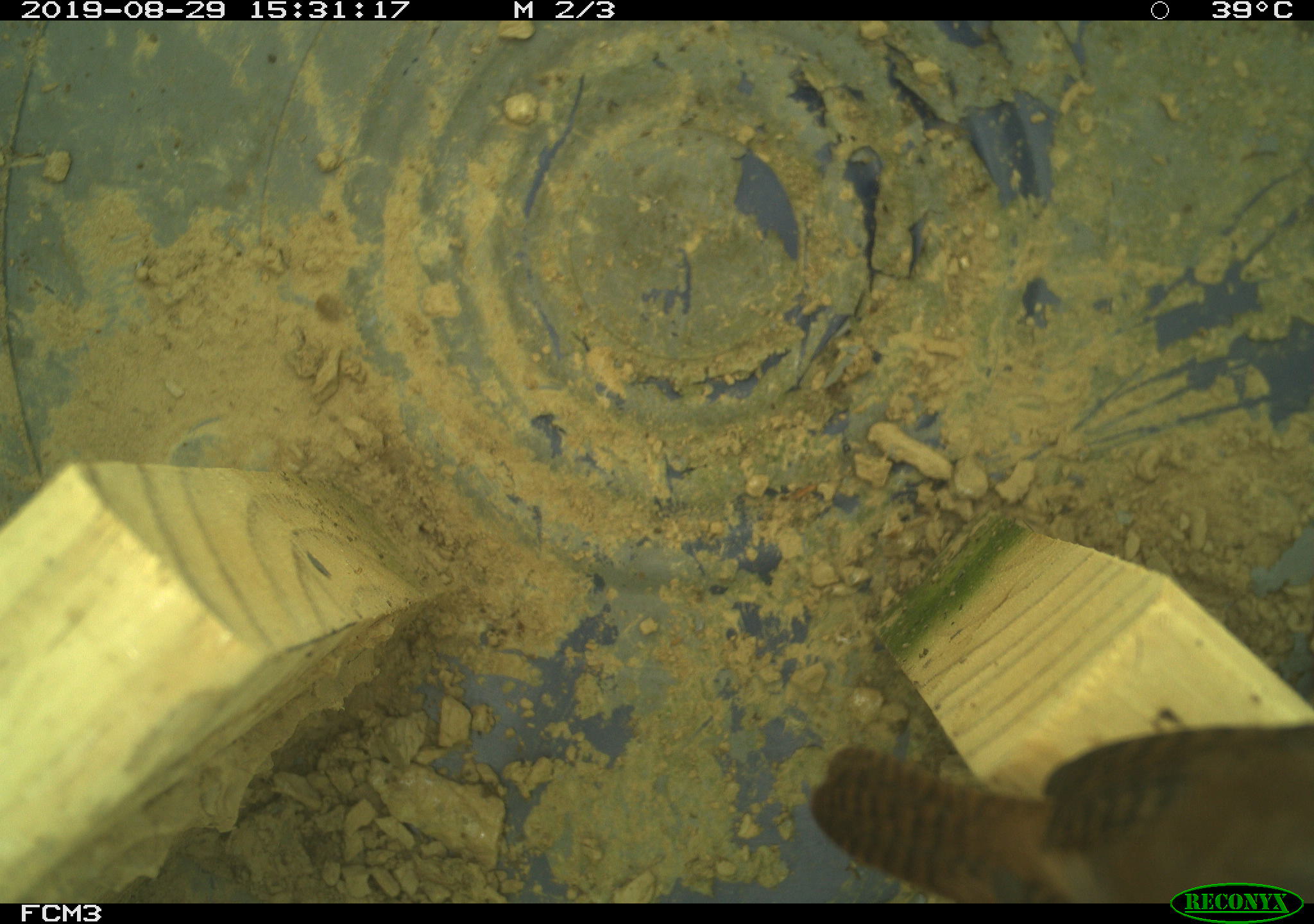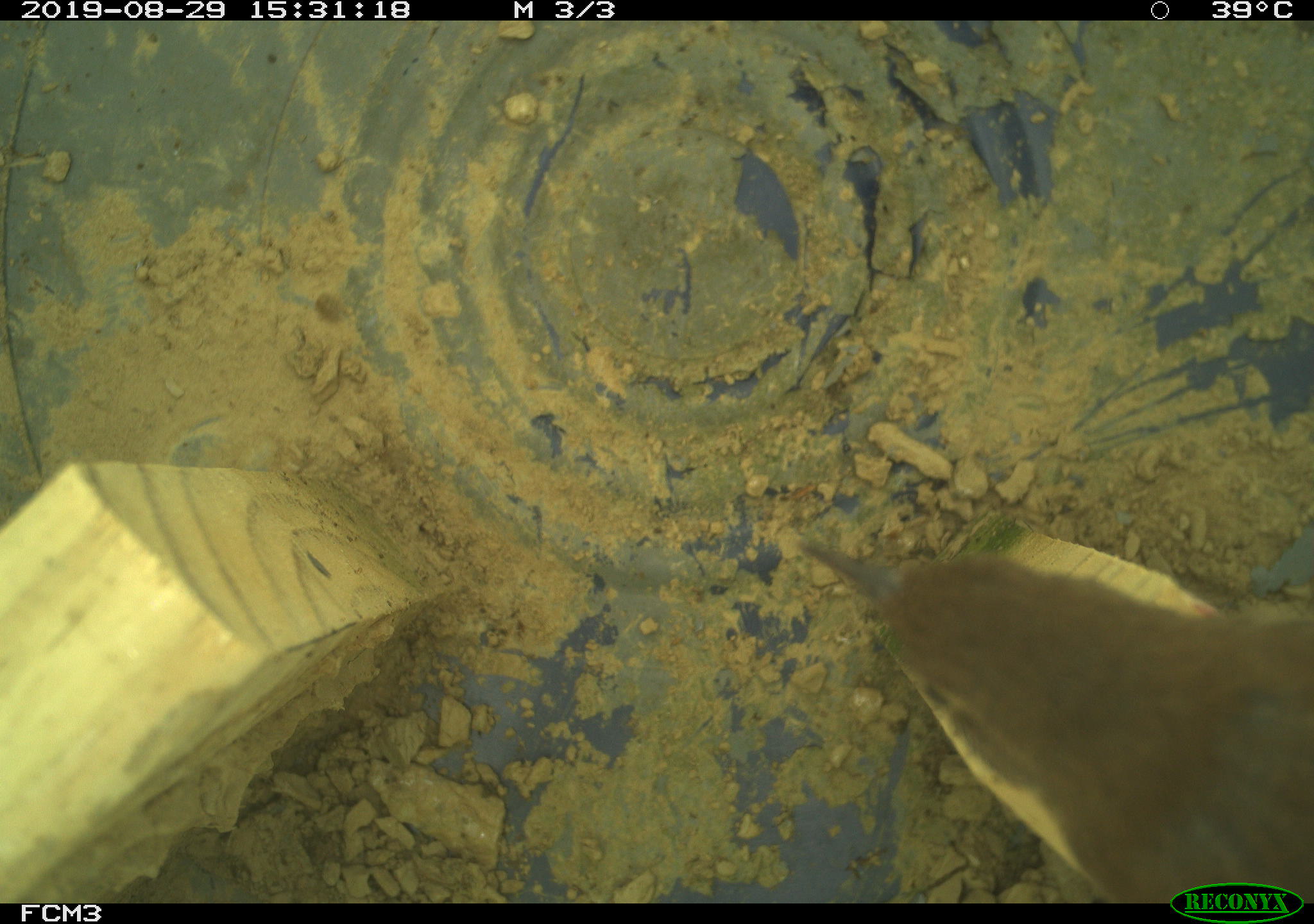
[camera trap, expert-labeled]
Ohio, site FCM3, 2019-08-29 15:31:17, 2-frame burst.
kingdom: Animalia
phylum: Chordata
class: Aves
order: Passeriformes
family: Troglodytidae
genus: Troglodytes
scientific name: Troglodytes aedon aedon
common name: northern house wren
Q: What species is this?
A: Northern house wren (Troglodytes aedon aedon).